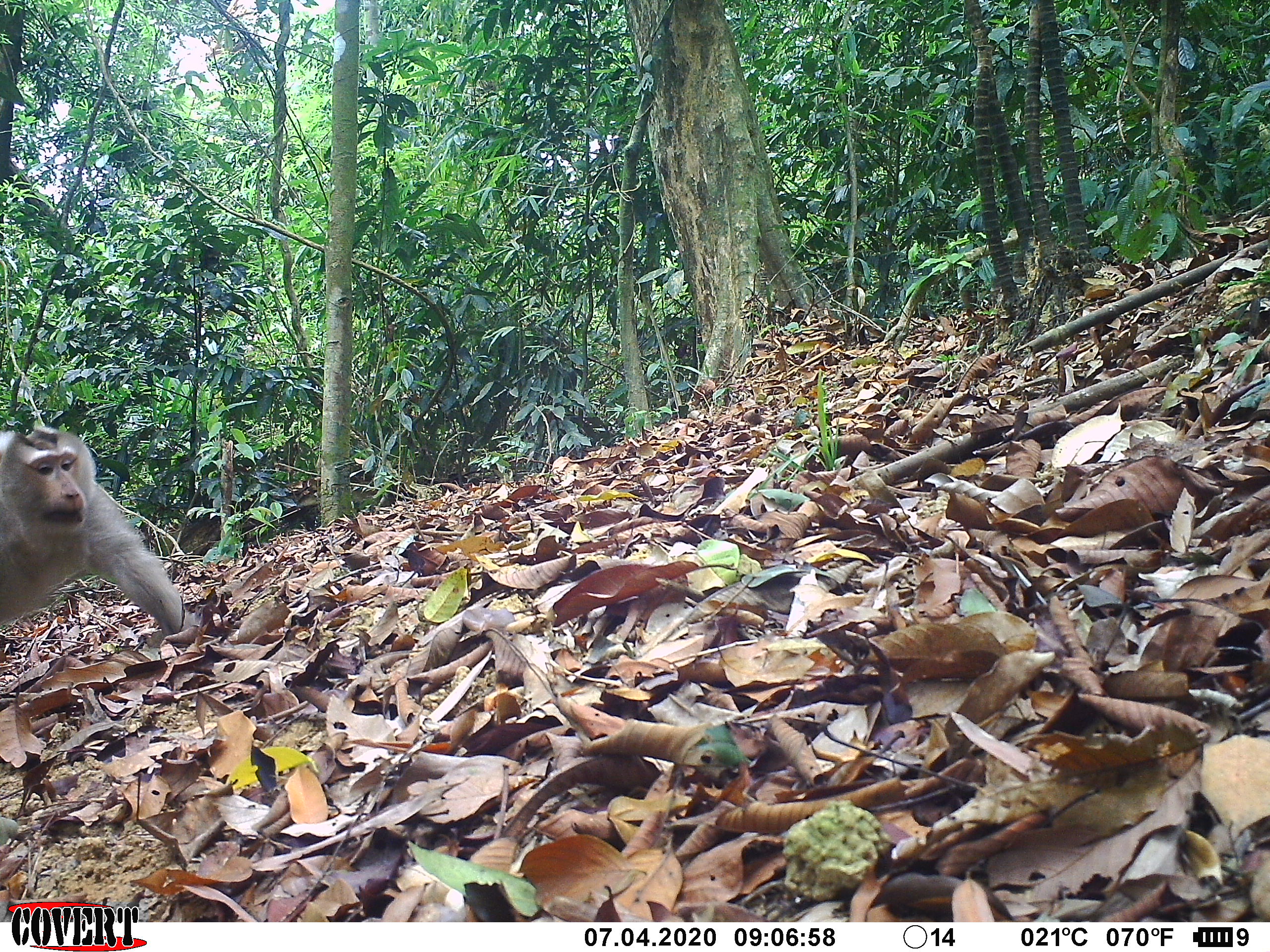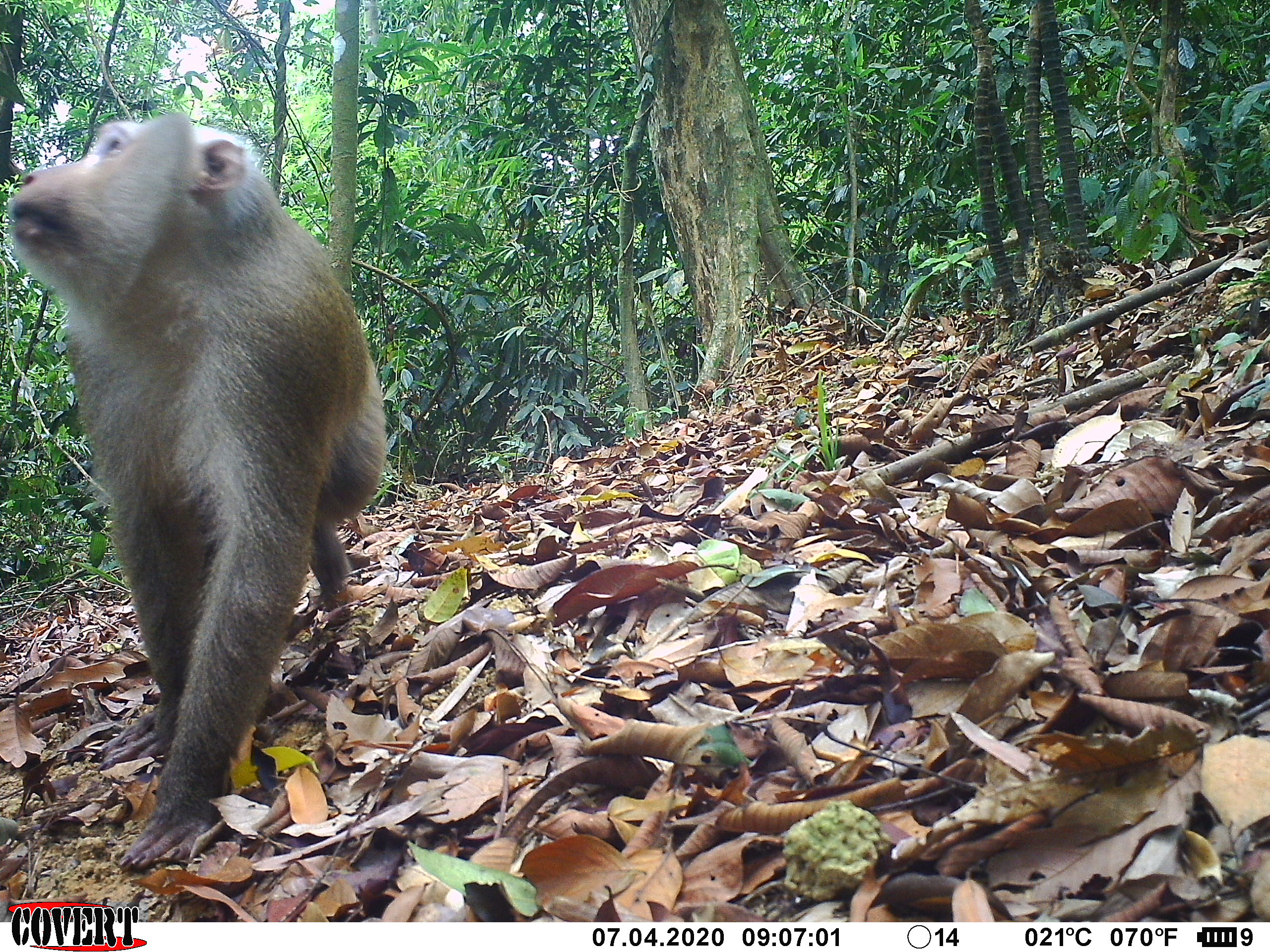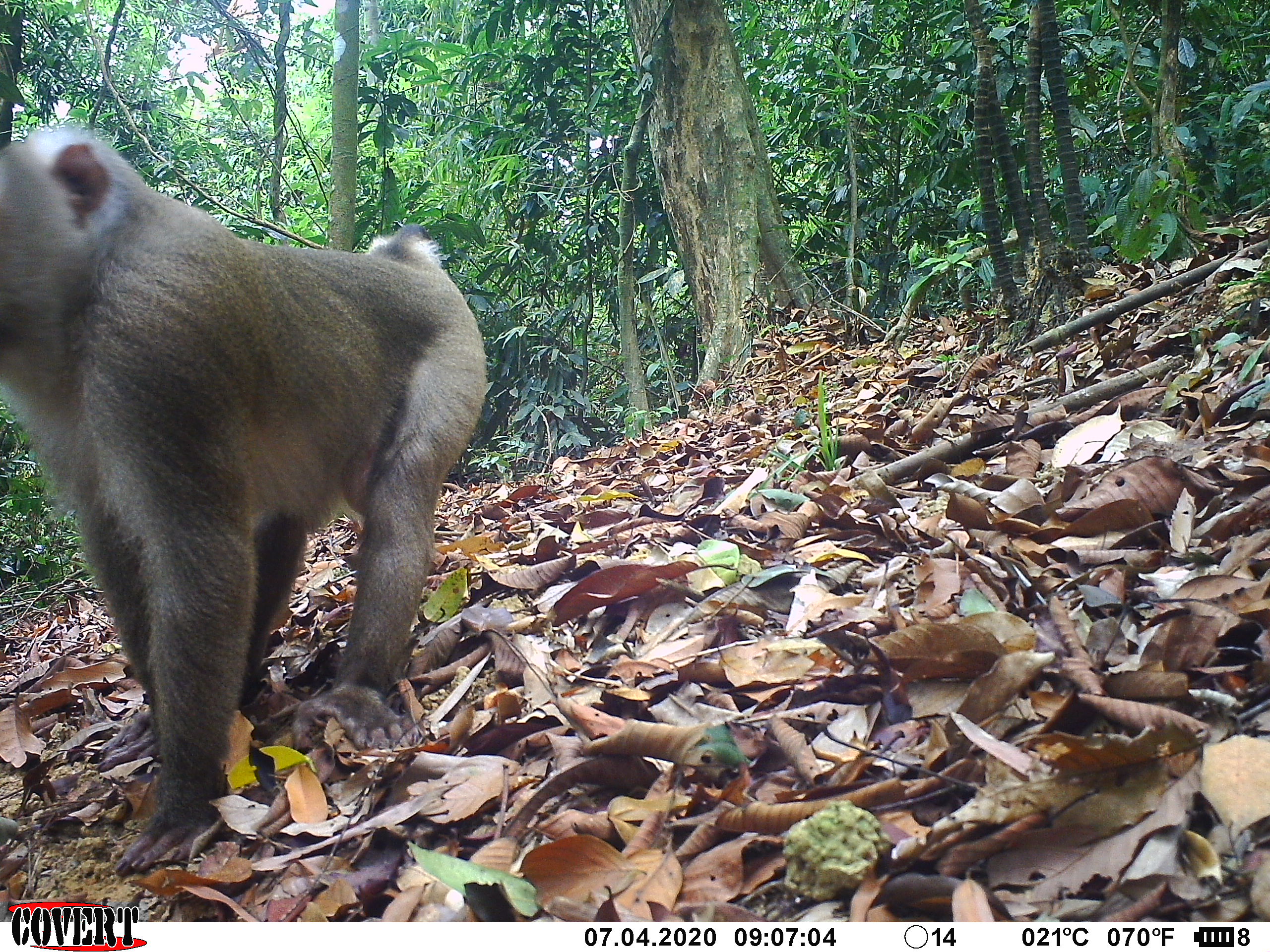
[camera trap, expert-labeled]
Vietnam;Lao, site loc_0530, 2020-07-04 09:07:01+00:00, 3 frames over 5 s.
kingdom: Animalia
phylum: Chordata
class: Mammalia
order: Primates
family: Cercopithecidae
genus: Macaca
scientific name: Macaca nemestrina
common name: pig-tailed macaque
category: pig tailed macaque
Pig tailed macaque (pig-tailed macaque) (Macaca nemestrina). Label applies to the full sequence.